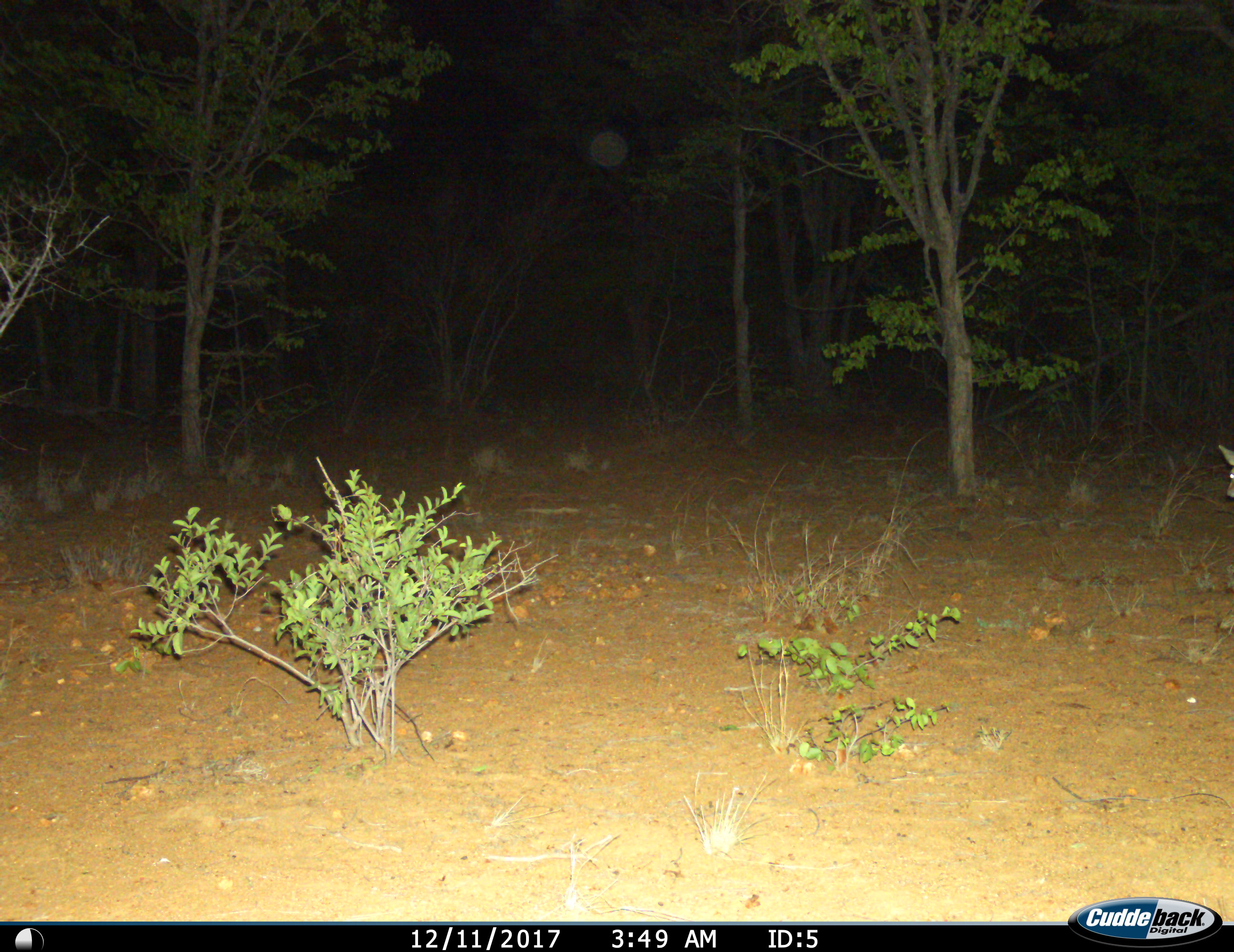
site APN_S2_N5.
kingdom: Animalia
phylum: Chordata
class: Mammalia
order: Artiodactyla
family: Bovidae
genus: Sylvicapra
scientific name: Sylvicapra grimmia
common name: common duiker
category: duikercommongrey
Duikercommongrey (common duiker) (Sylvicapra grimmia), count 1. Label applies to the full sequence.